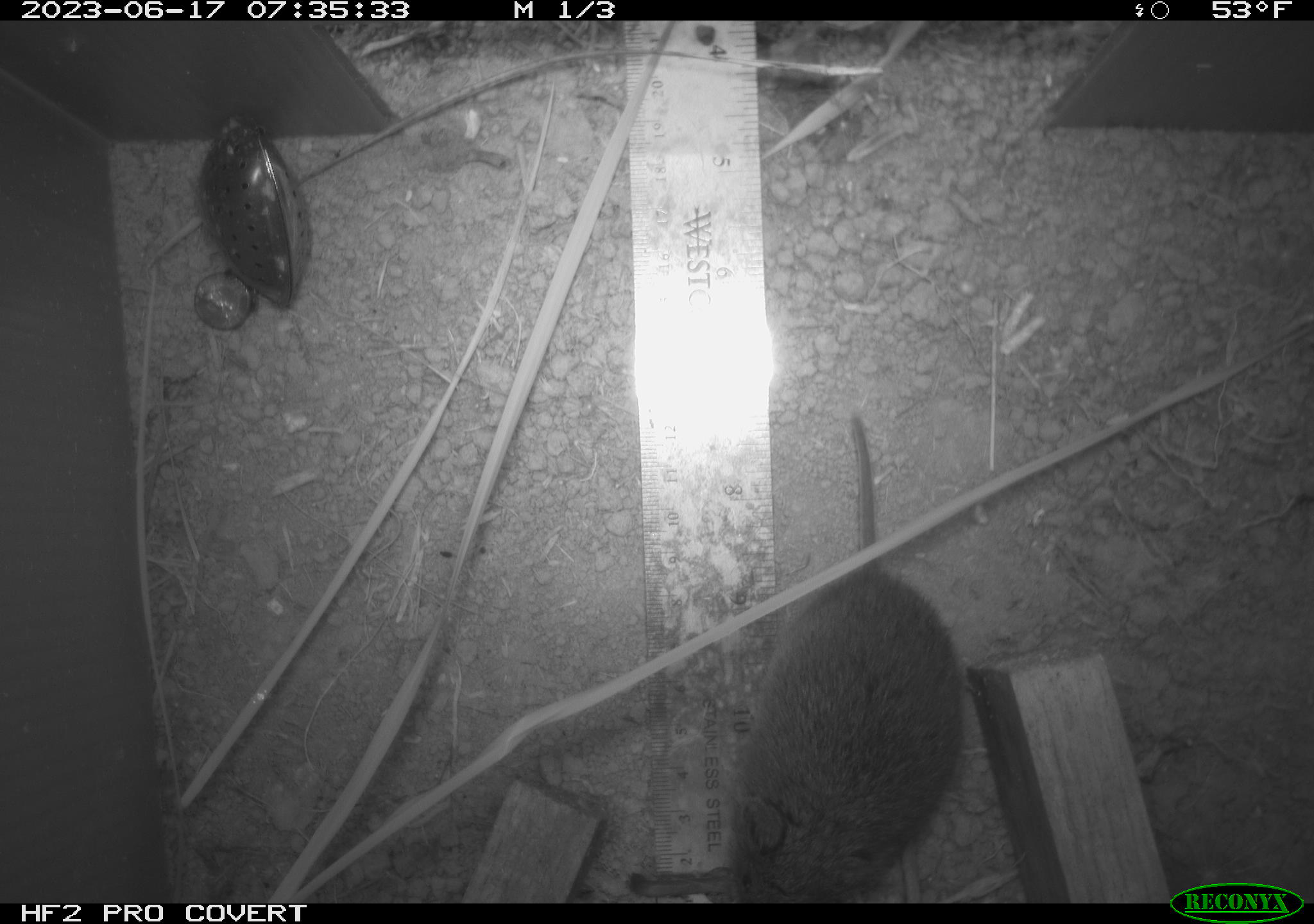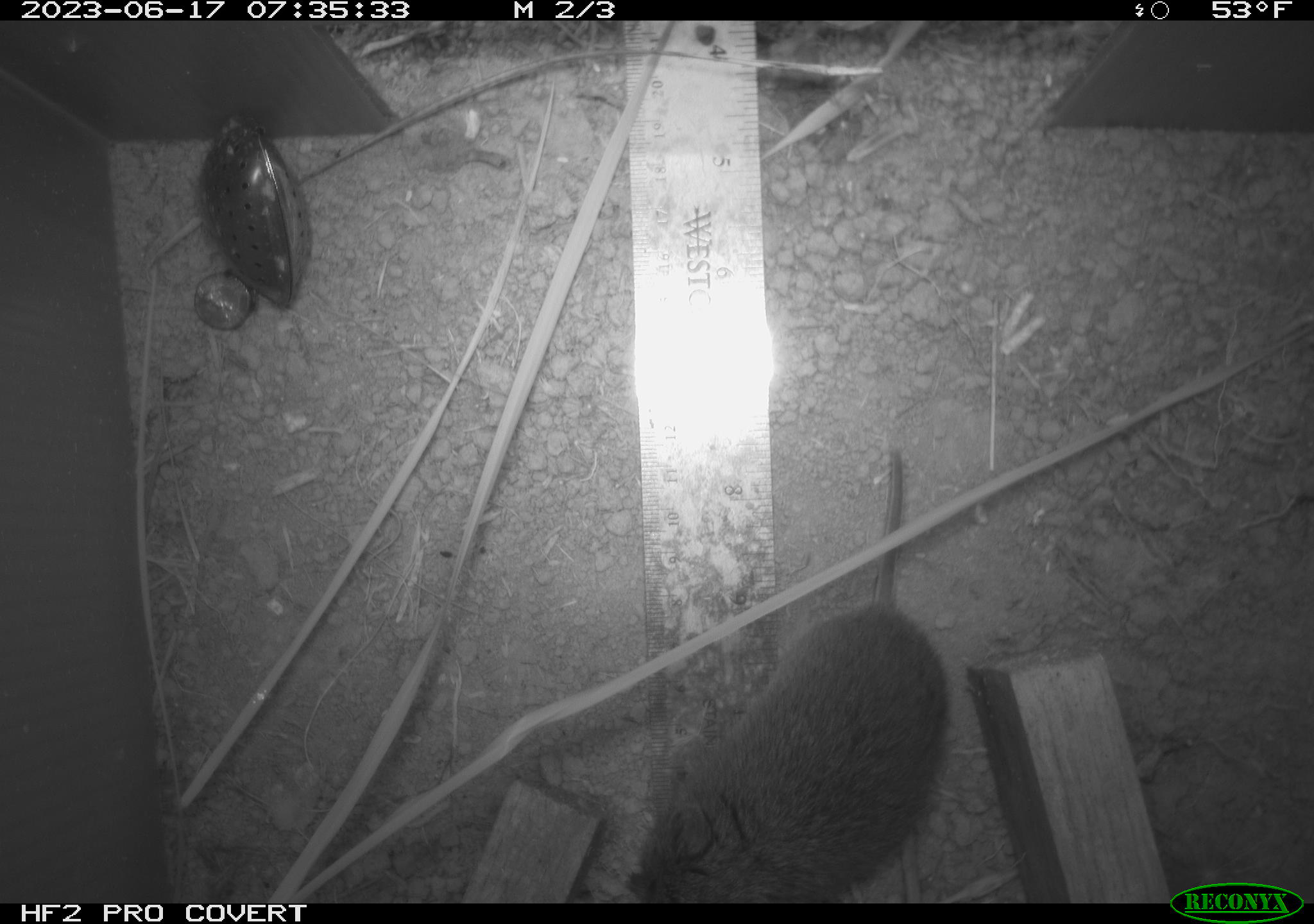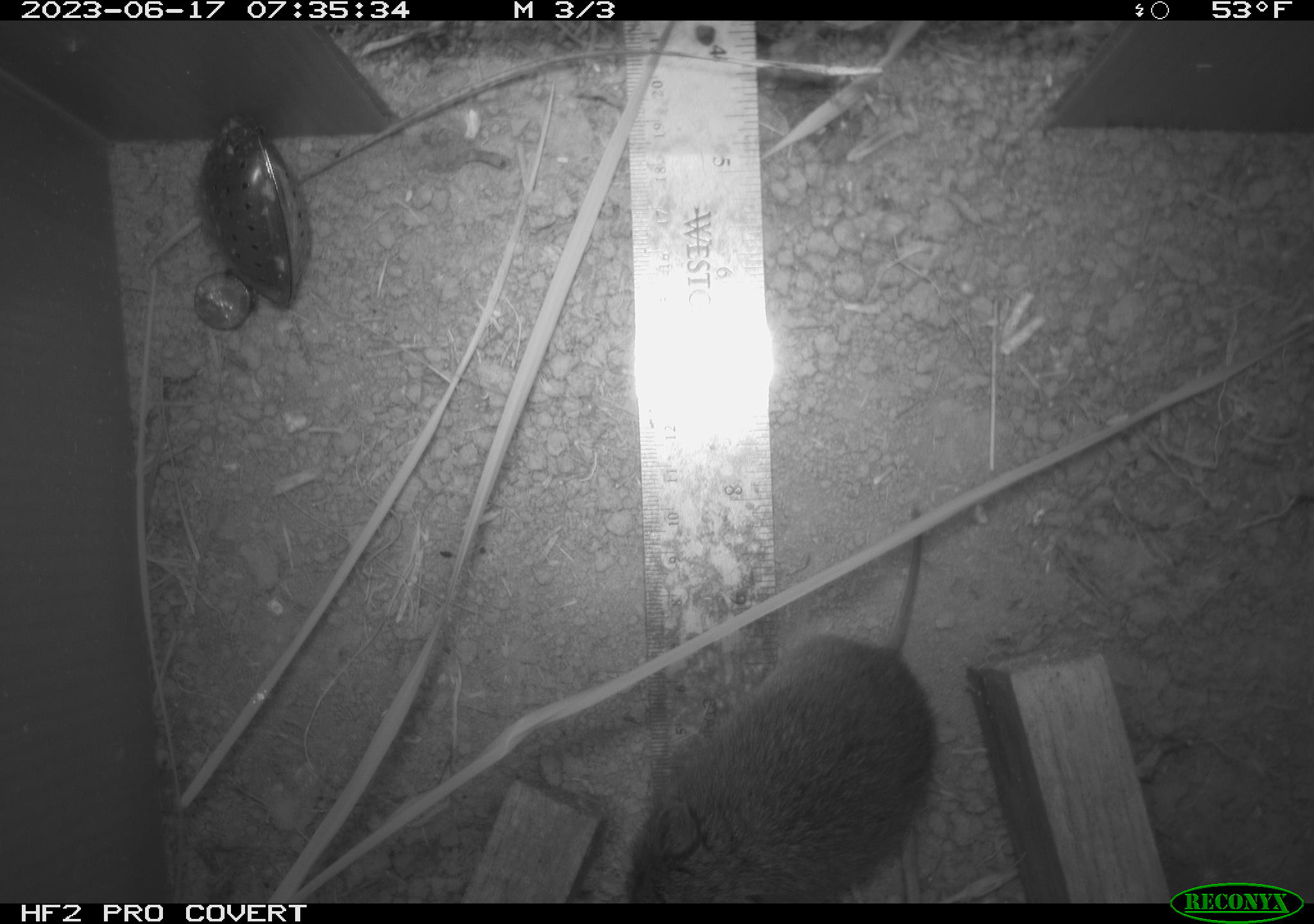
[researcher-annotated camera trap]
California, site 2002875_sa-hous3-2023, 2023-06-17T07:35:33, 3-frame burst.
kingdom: Animalia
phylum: Chordata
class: Mammalia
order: Rodentia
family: Cricetidae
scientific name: Arvicolinae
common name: voles, lemmings, and muskrats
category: arvicolinae subfamily